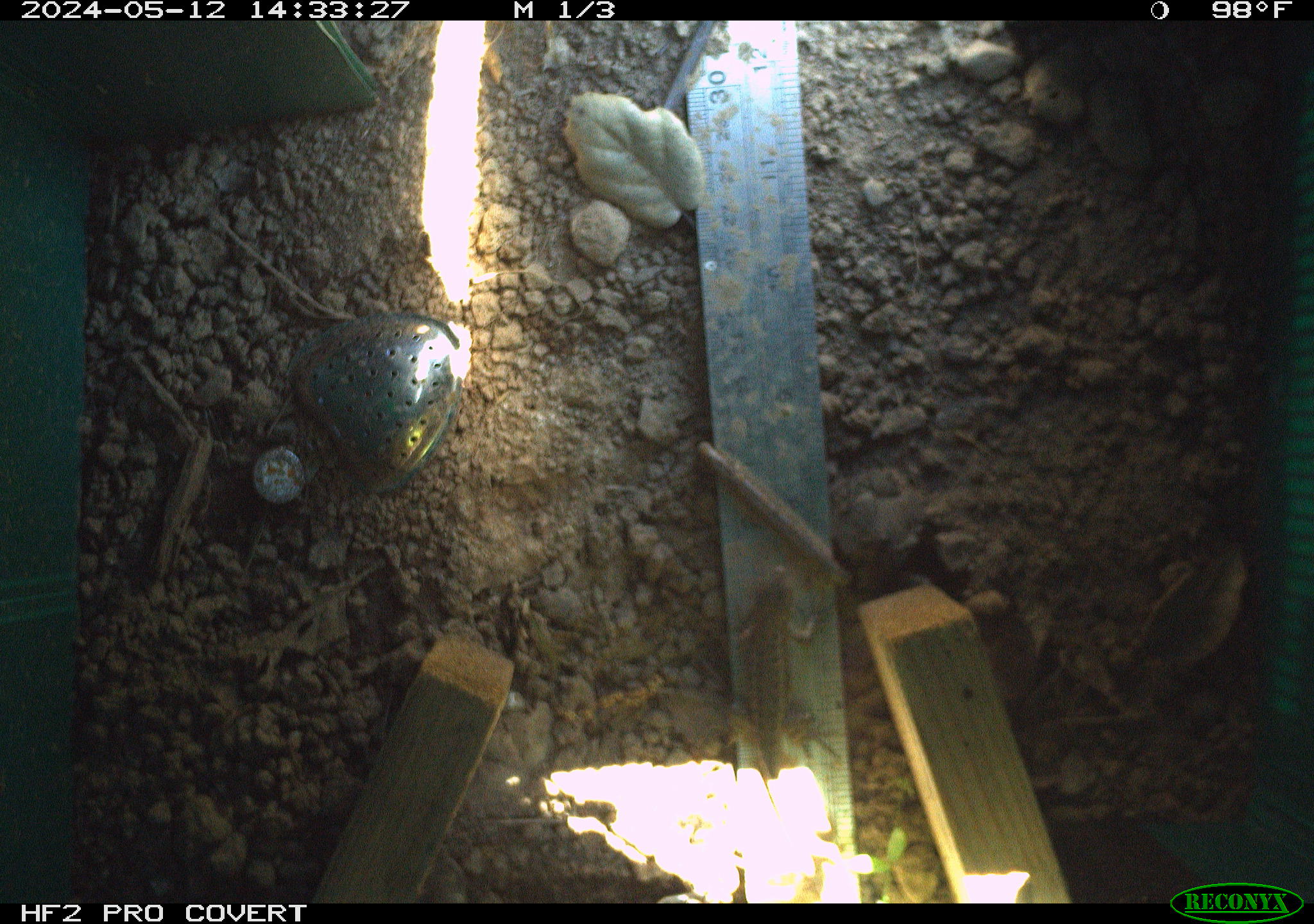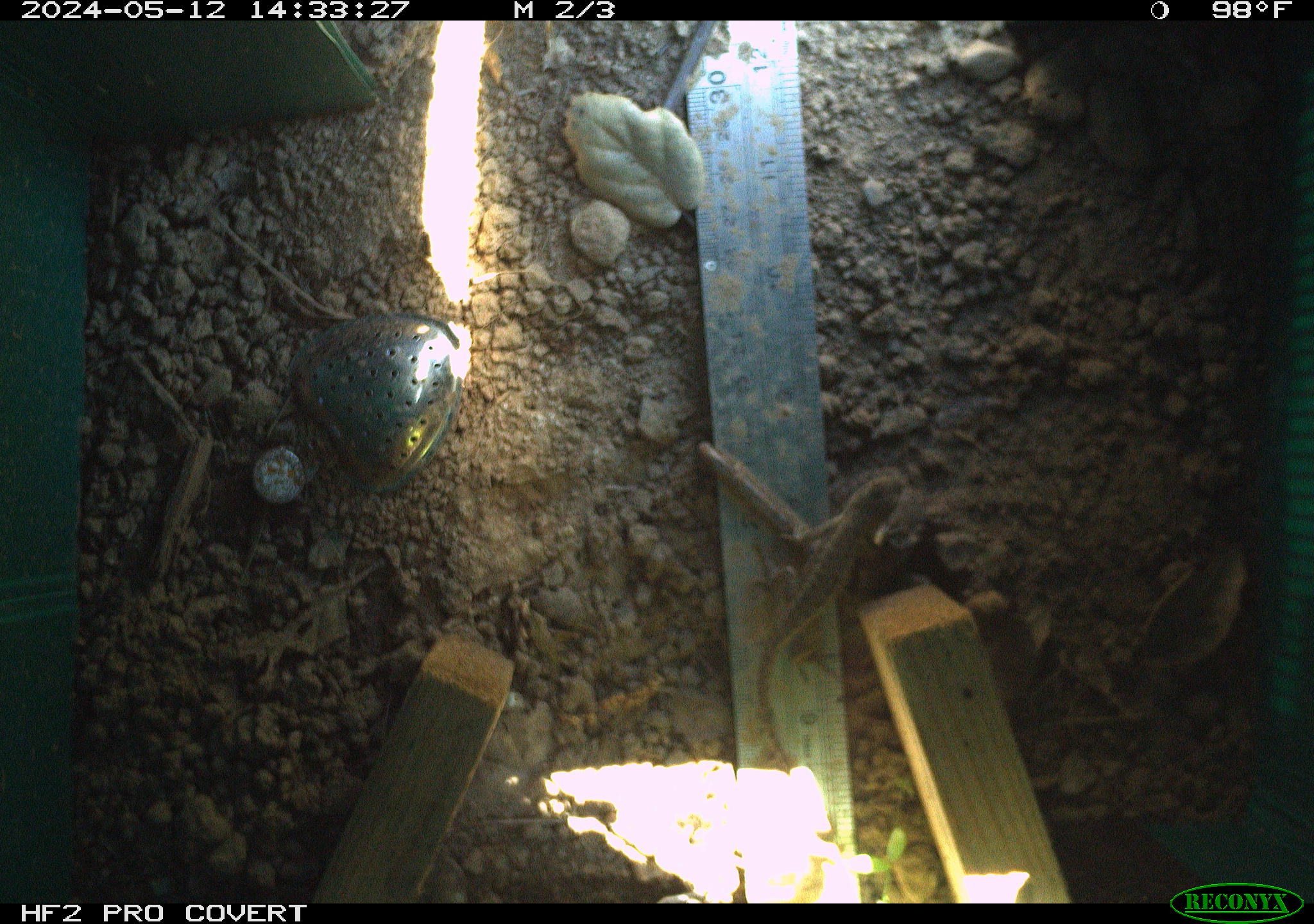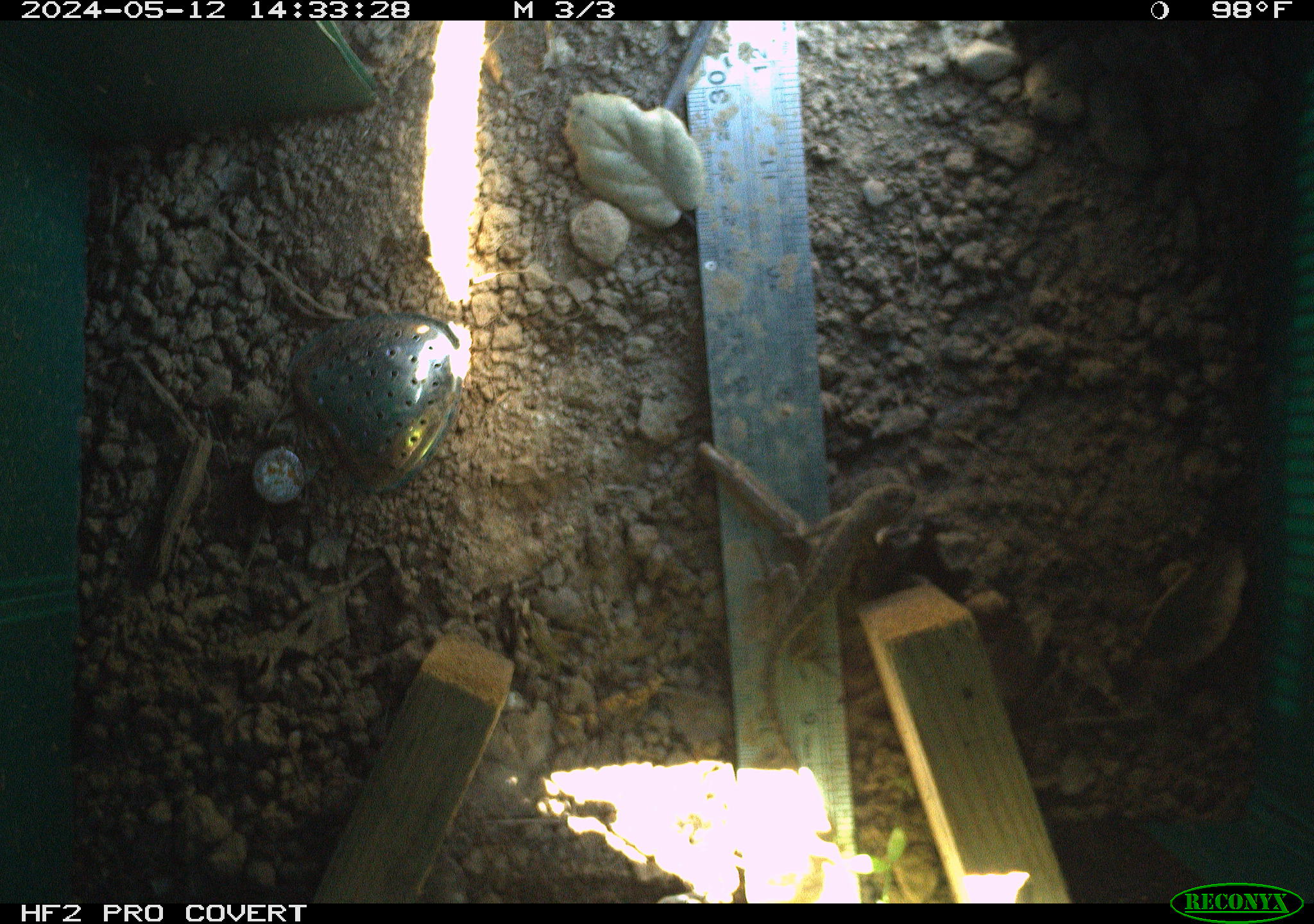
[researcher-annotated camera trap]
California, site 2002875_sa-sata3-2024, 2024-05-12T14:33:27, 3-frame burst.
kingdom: Animalia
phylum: Chordata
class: Reptilia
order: Squamata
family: Phrynosomatidae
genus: Sceloporus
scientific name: Sceloporus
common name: spiny lizards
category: sceloporus species